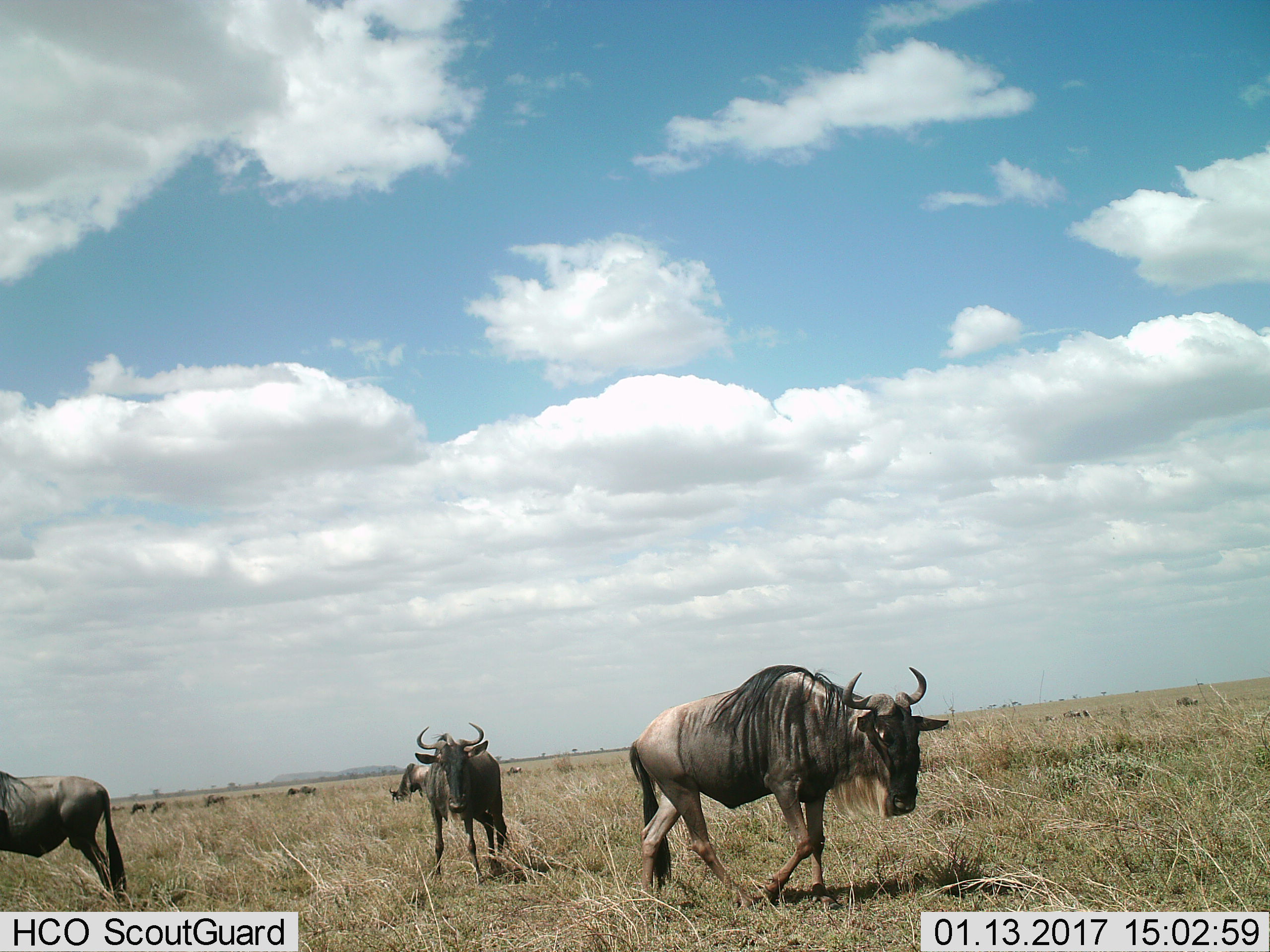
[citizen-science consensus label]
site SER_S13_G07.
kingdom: Animalia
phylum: Chordata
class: Mammalia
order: Artiodactyla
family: Bovidae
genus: Connochaetes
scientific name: Connochaetes taurinus taurinus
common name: blue wildebeest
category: wildebeestblue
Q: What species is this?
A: Wildebeestblue (blue wildebeest) (Connochaetes taurinus taurinus).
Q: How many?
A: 11-50.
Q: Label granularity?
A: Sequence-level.